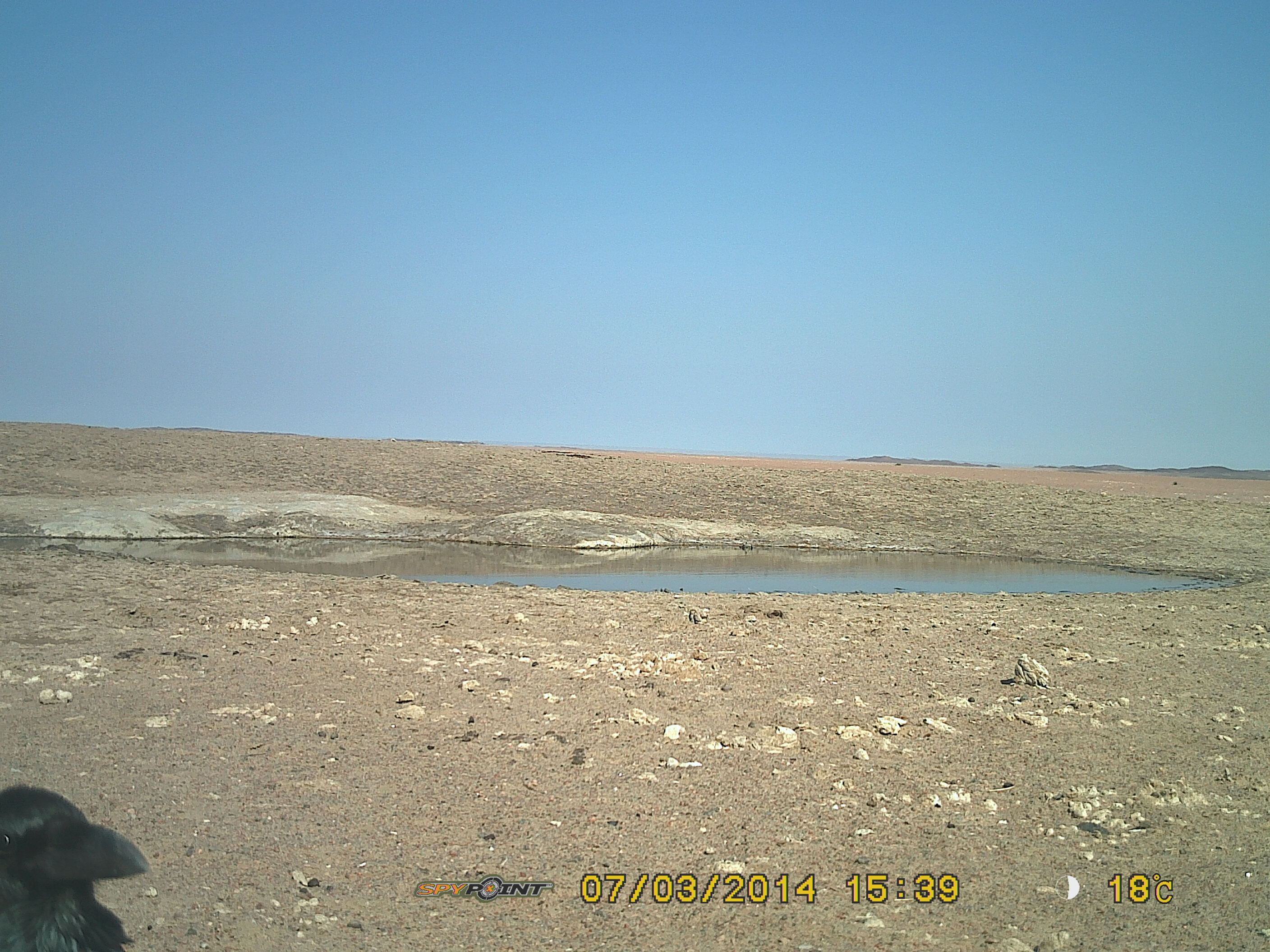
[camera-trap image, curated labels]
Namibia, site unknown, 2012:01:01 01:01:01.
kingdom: Animalia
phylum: Chordata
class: Aves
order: Passeriformes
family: Corvidae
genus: Corvus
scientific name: Corvus capensis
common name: cape crow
Corvus capensis (cape crow).